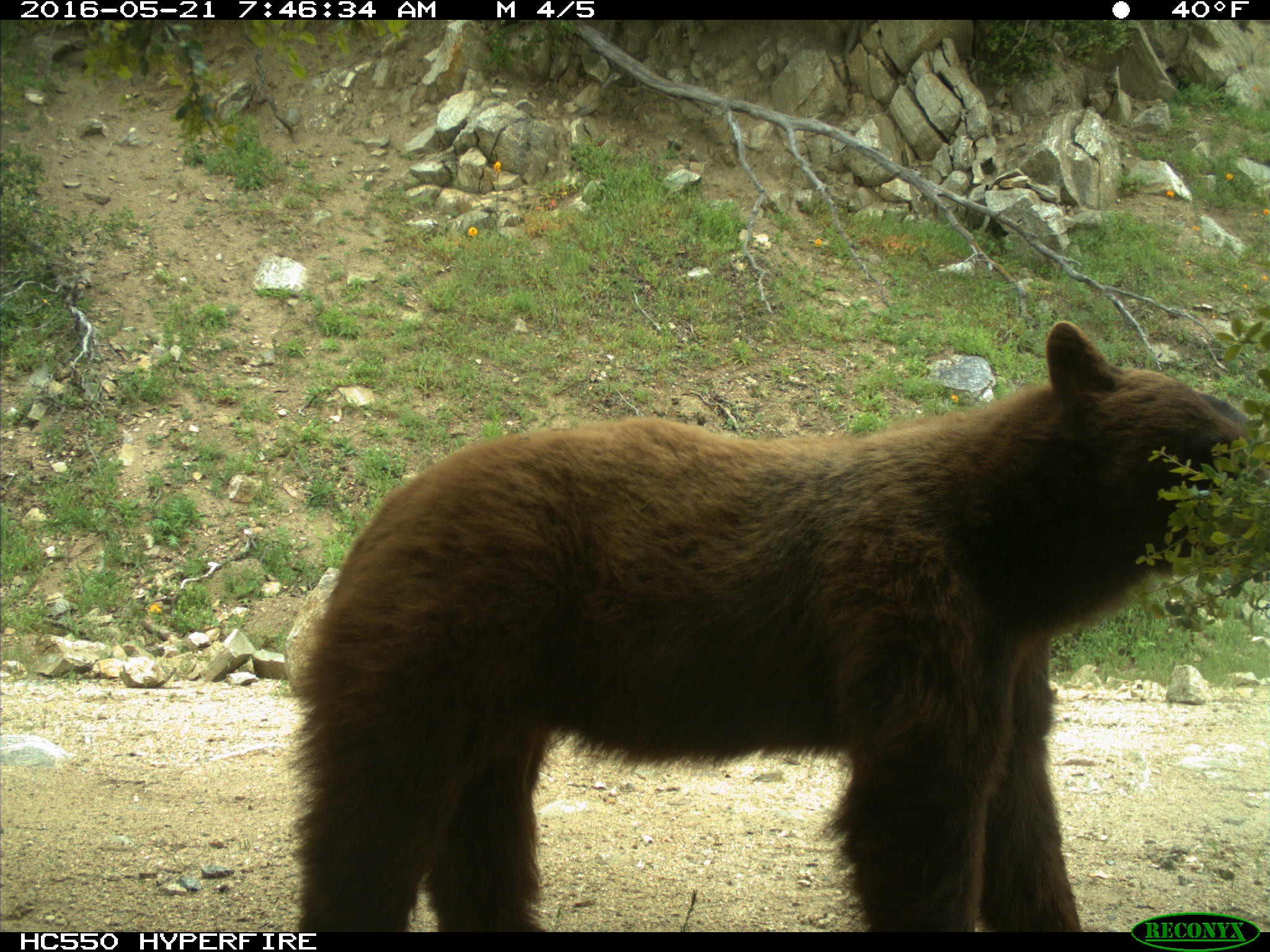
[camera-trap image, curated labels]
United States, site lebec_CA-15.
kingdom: Animalia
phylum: Chordata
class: Mammalia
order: Carnivora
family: Ursidae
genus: Ursus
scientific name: Ursus americanus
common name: american black bear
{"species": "Ursus americanus (american black bear)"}